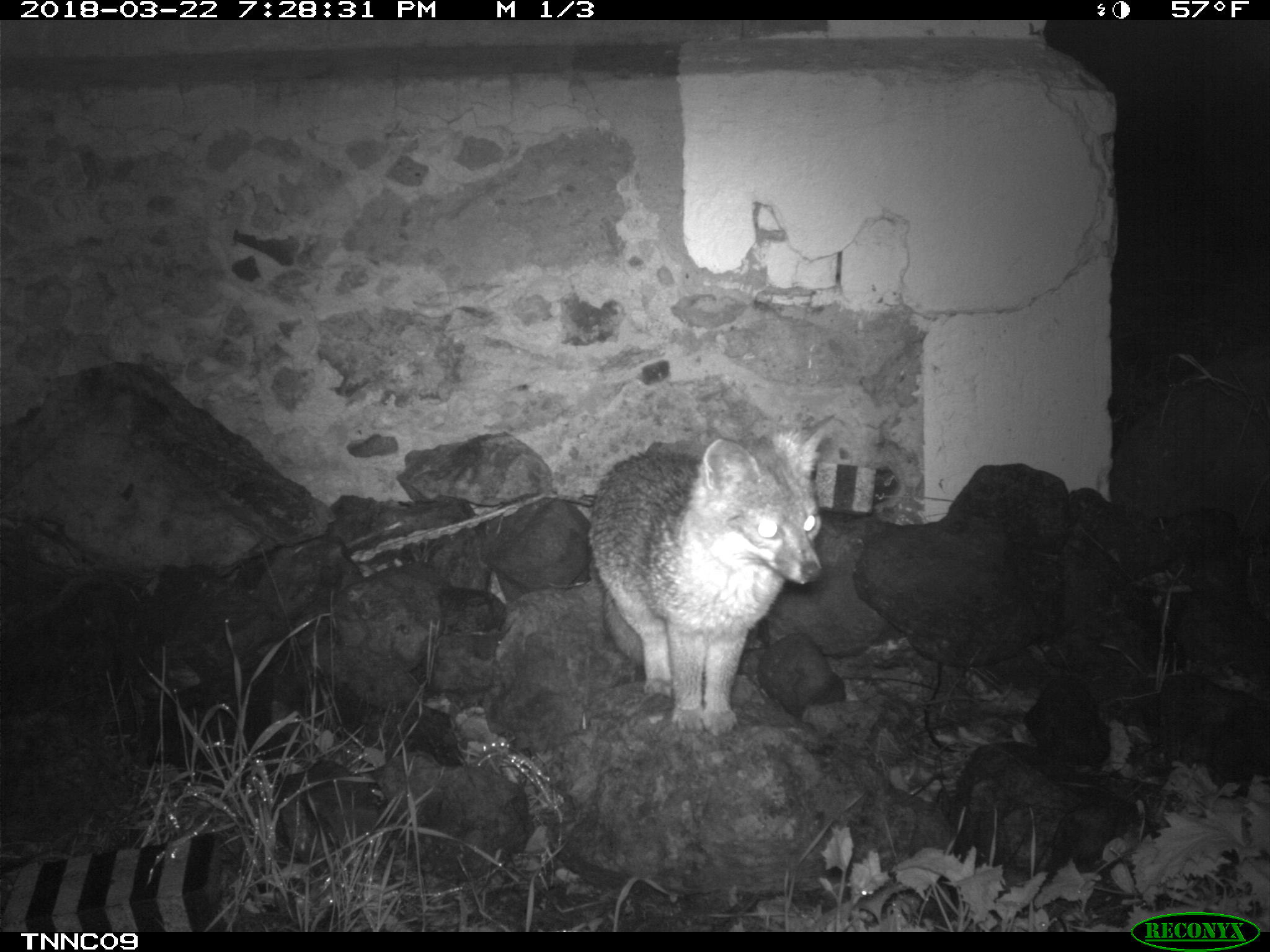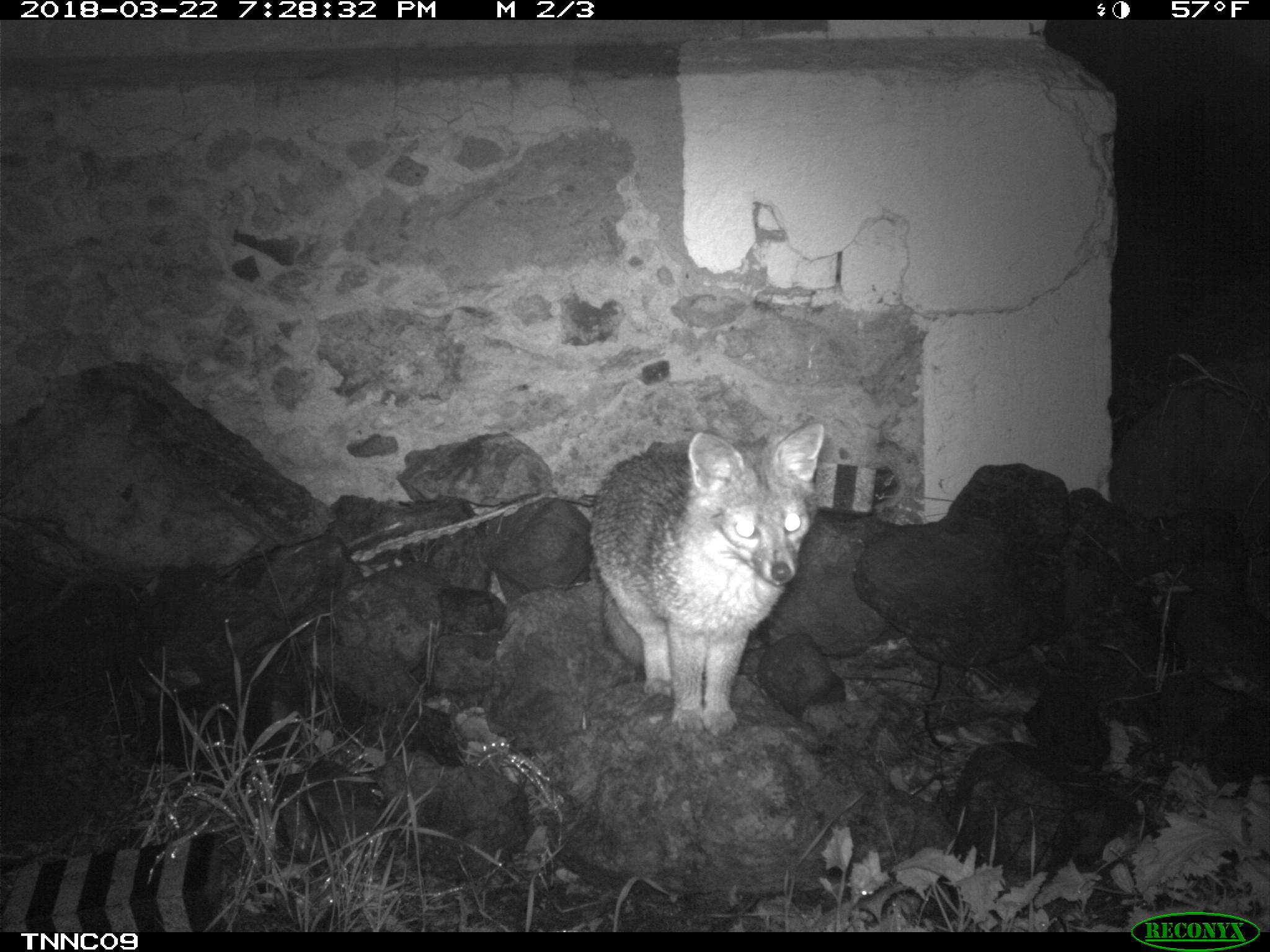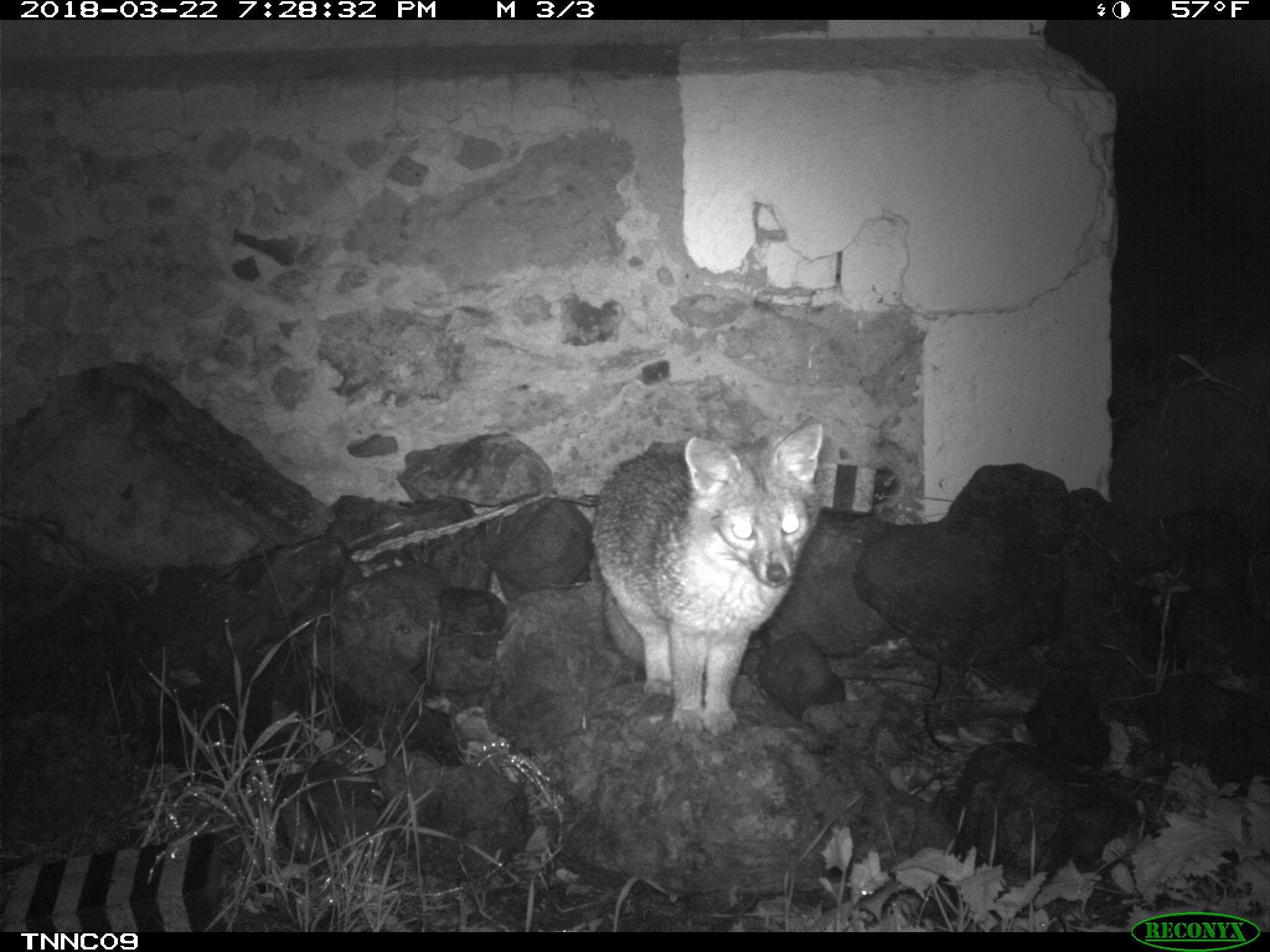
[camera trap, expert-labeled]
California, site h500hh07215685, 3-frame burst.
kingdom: Animalia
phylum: Chordata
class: Mammalia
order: Carnivora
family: Canidae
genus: Urocyon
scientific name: Urocyon littoralis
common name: island fox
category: fox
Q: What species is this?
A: Fox (island fox) (Urocyon littoralis).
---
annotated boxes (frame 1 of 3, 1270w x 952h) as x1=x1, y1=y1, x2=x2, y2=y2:
fox: x1=585, y1=416, x2=825, y2=736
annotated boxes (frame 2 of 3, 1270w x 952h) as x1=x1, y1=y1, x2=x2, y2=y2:
fox: x1=588, y1=421, x2=824, y2=734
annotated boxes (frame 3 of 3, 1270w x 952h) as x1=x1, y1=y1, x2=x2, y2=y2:
fox: x1=591, y1=420, x2=824, y2=736